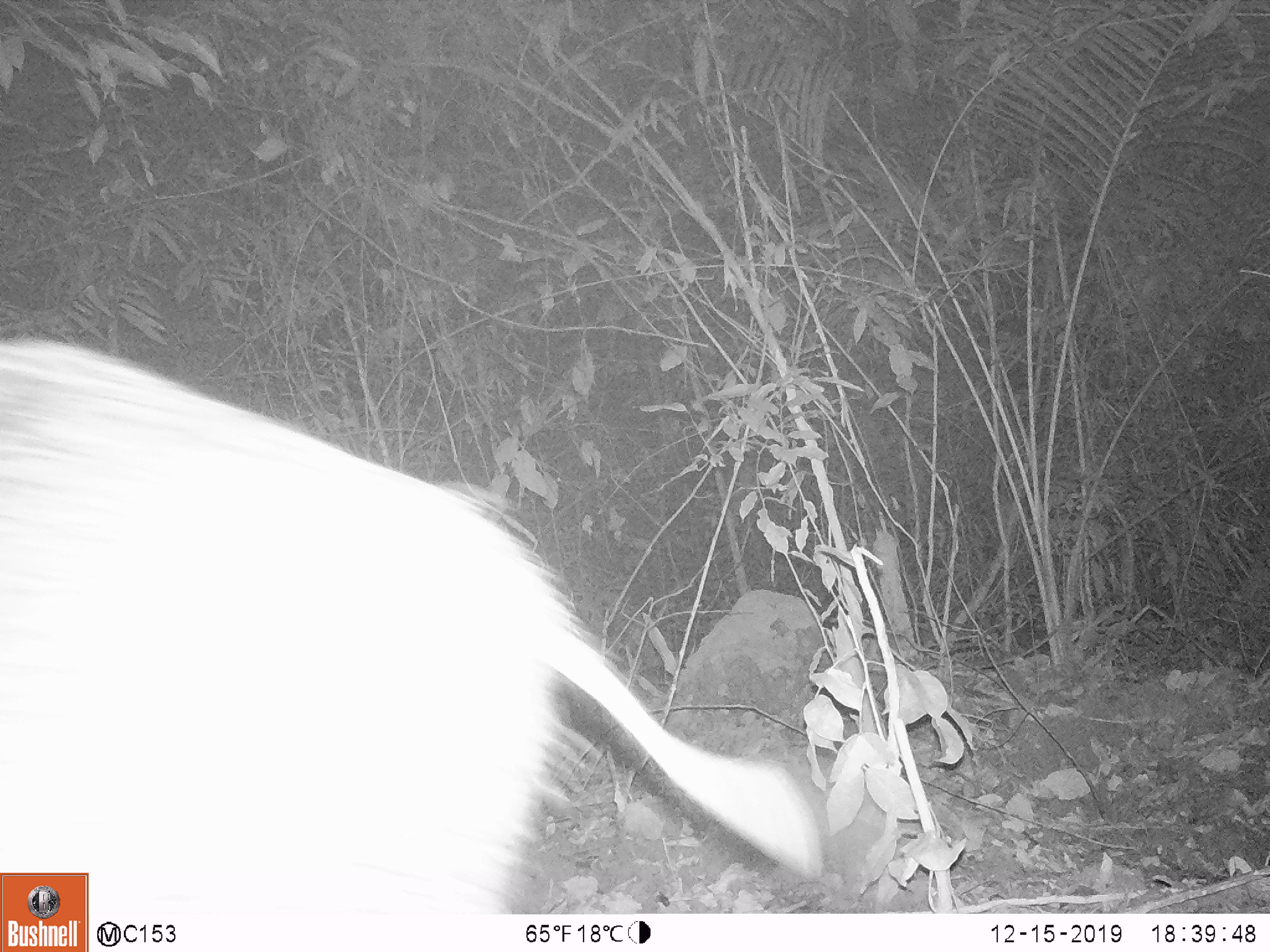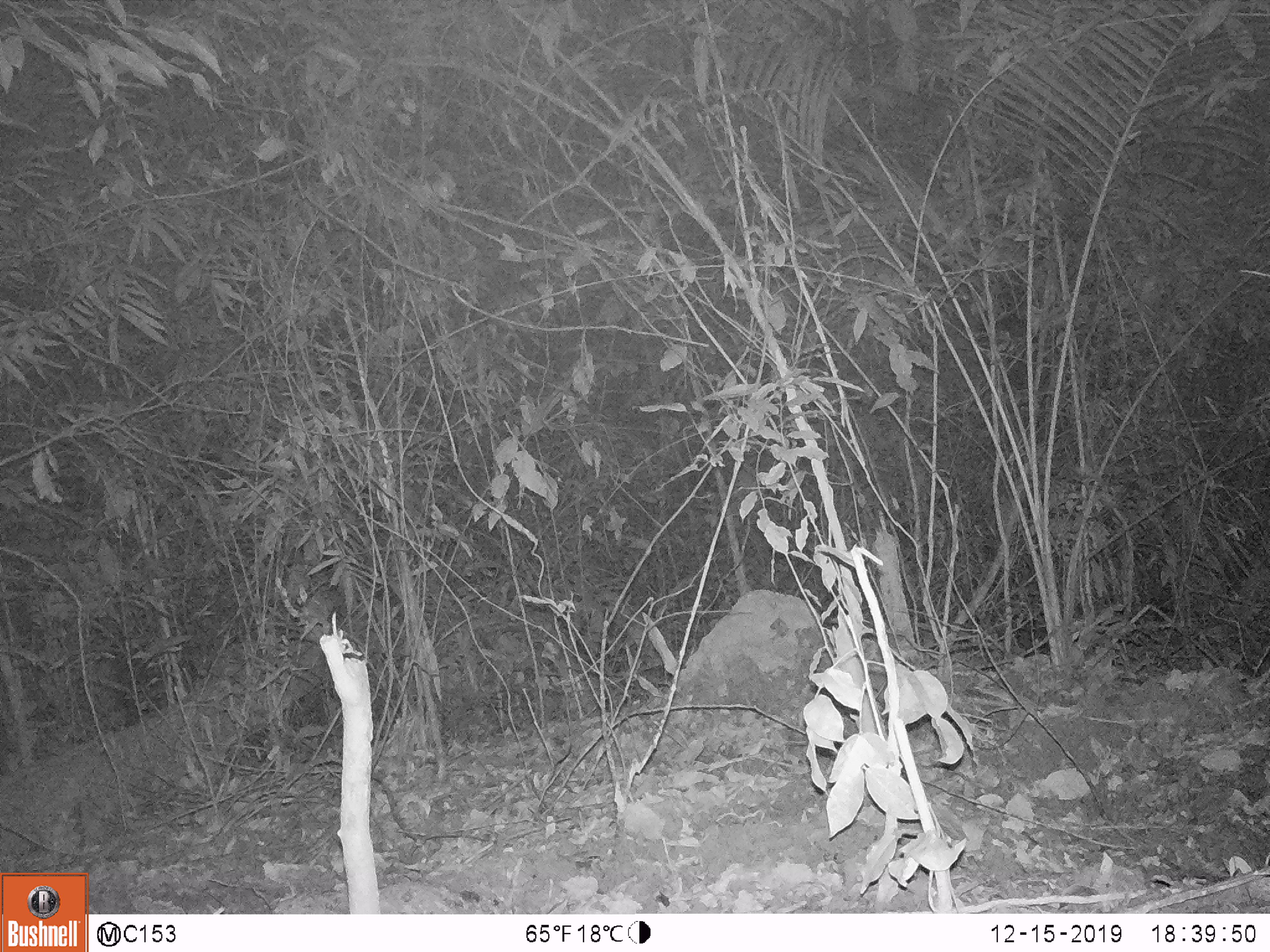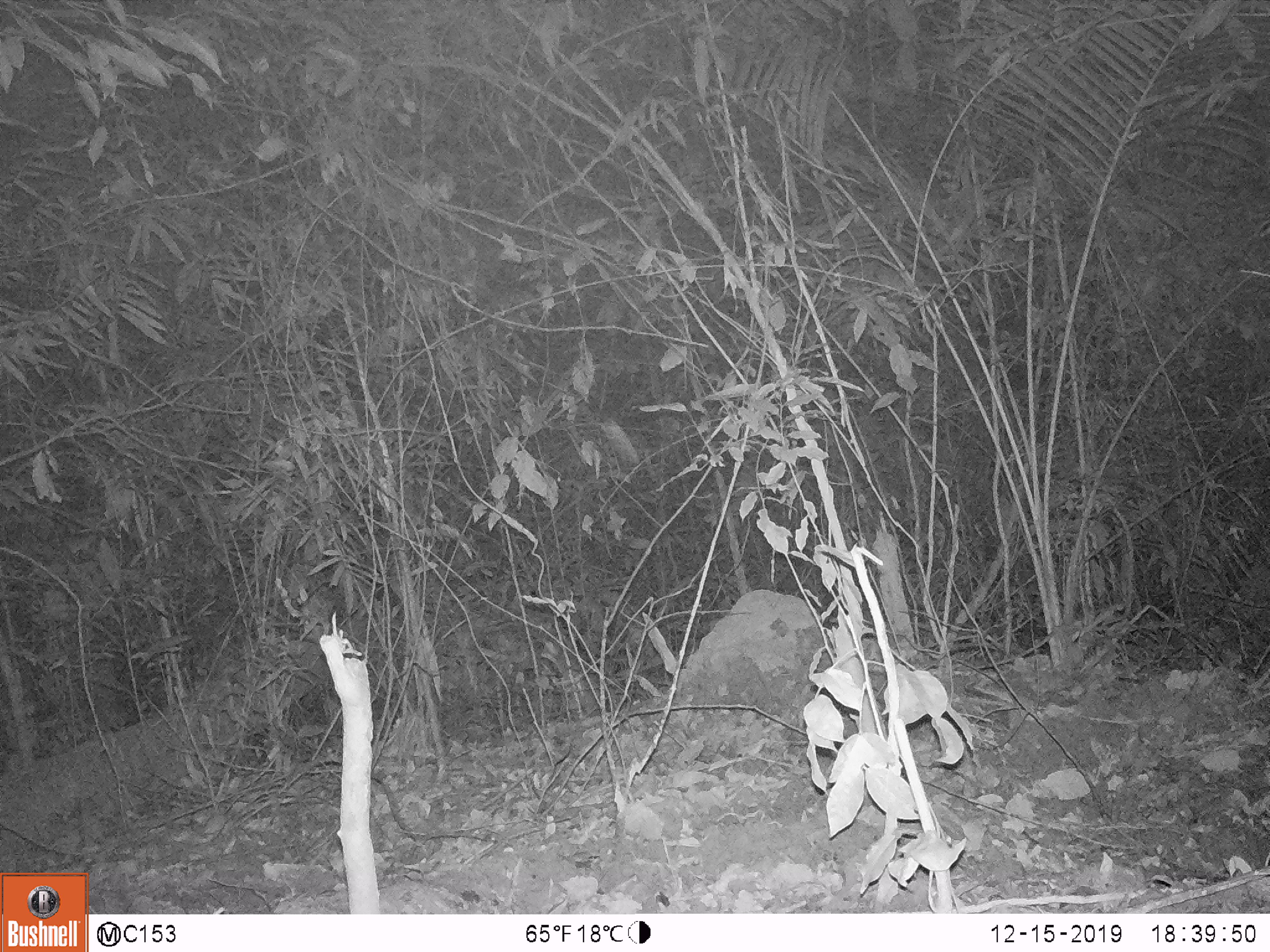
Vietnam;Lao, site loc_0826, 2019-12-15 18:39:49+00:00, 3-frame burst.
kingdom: Animalia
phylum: Chordata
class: Mammalia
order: Artiodactyla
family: Suidae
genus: Sus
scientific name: Sus scrofa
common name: eurasian wild pig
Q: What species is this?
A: Eurasian wild pig (Sus scrofa).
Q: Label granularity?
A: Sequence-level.